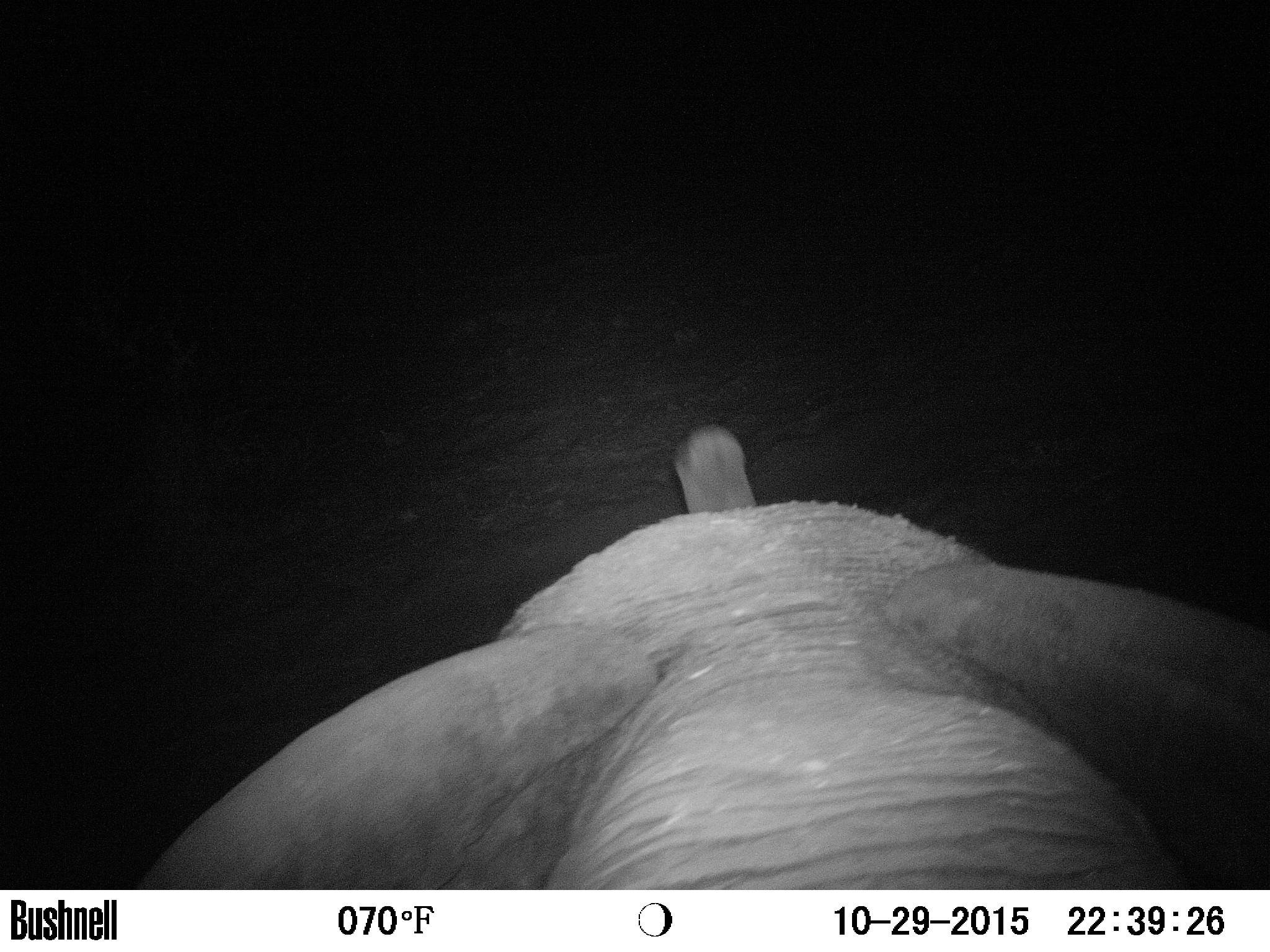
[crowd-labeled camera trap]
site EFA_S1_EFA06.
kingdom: Animalia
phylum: Chordata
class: Mammalia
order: Proboscidea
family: Elephantidae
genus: Loxodonta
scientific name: Loxodonta africana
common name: african bush elephant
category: elephant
Elephant (african bush elephant) (Loxodonta africana), count 1. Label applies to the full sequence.